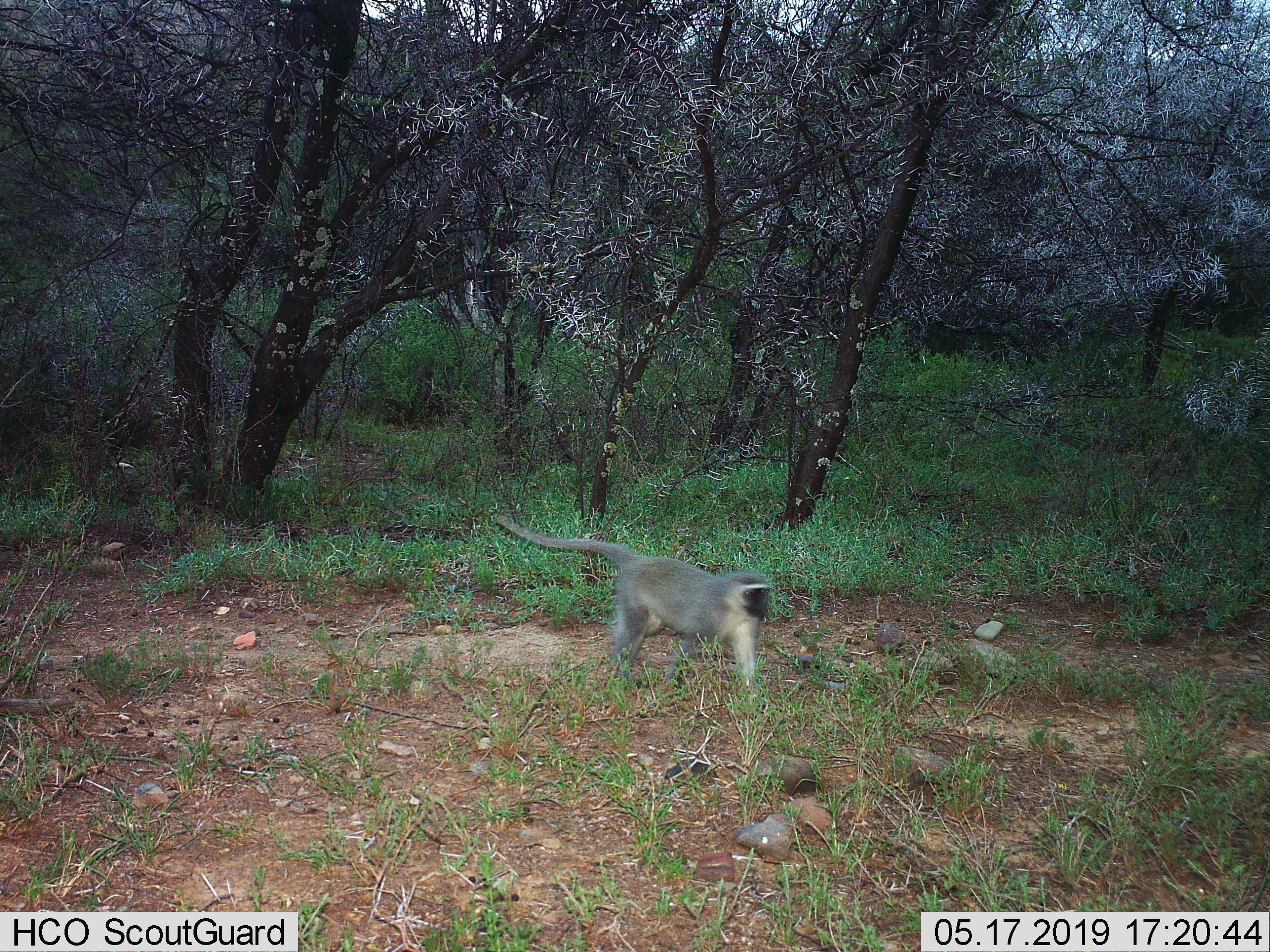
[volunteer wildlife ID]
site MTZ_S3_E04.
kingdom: Animalia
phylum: Chordata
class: Mammalia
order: Primates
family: Cercopithecidae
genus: Chlorocebus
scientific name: Chlorocebus pygerythrus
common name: vervet monkey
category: monkeyvervet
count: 1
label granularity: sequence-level